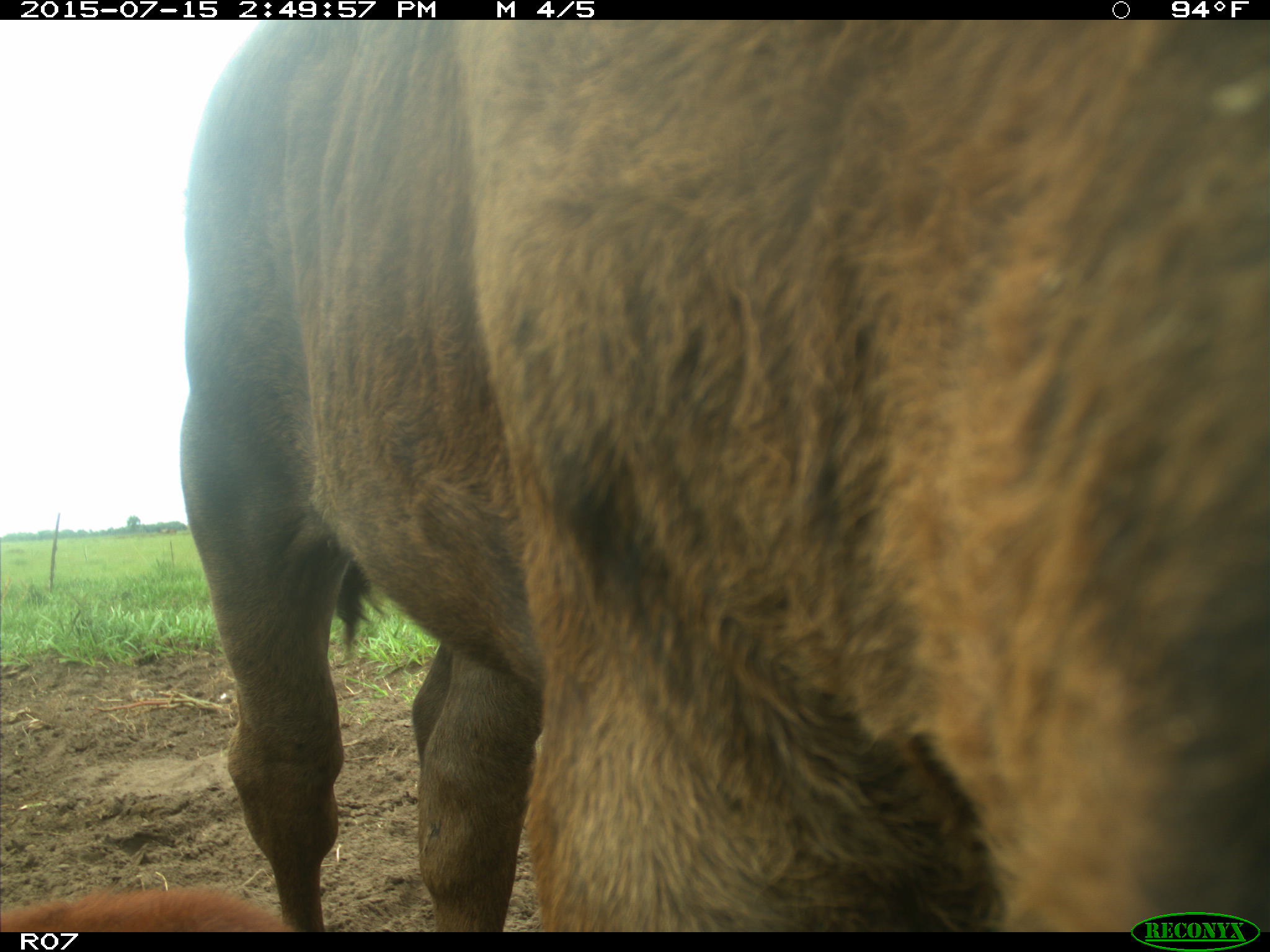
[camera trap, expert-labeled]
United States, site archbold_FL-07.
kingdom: Animalia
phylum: Chordata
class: Mammalia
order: Artiodactyla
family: Bovidae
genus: Bos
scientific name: Bos taurus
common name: domestic cow